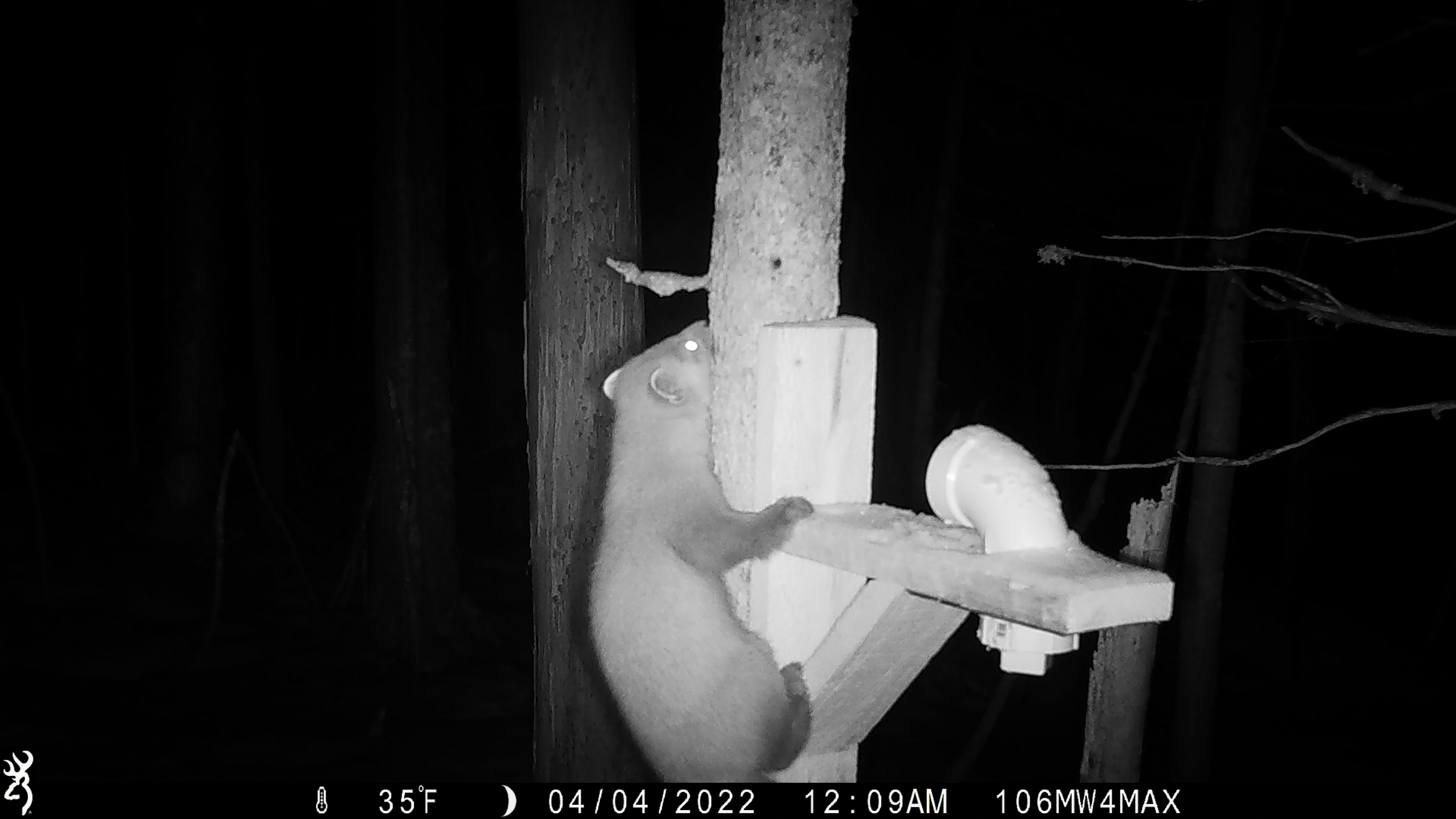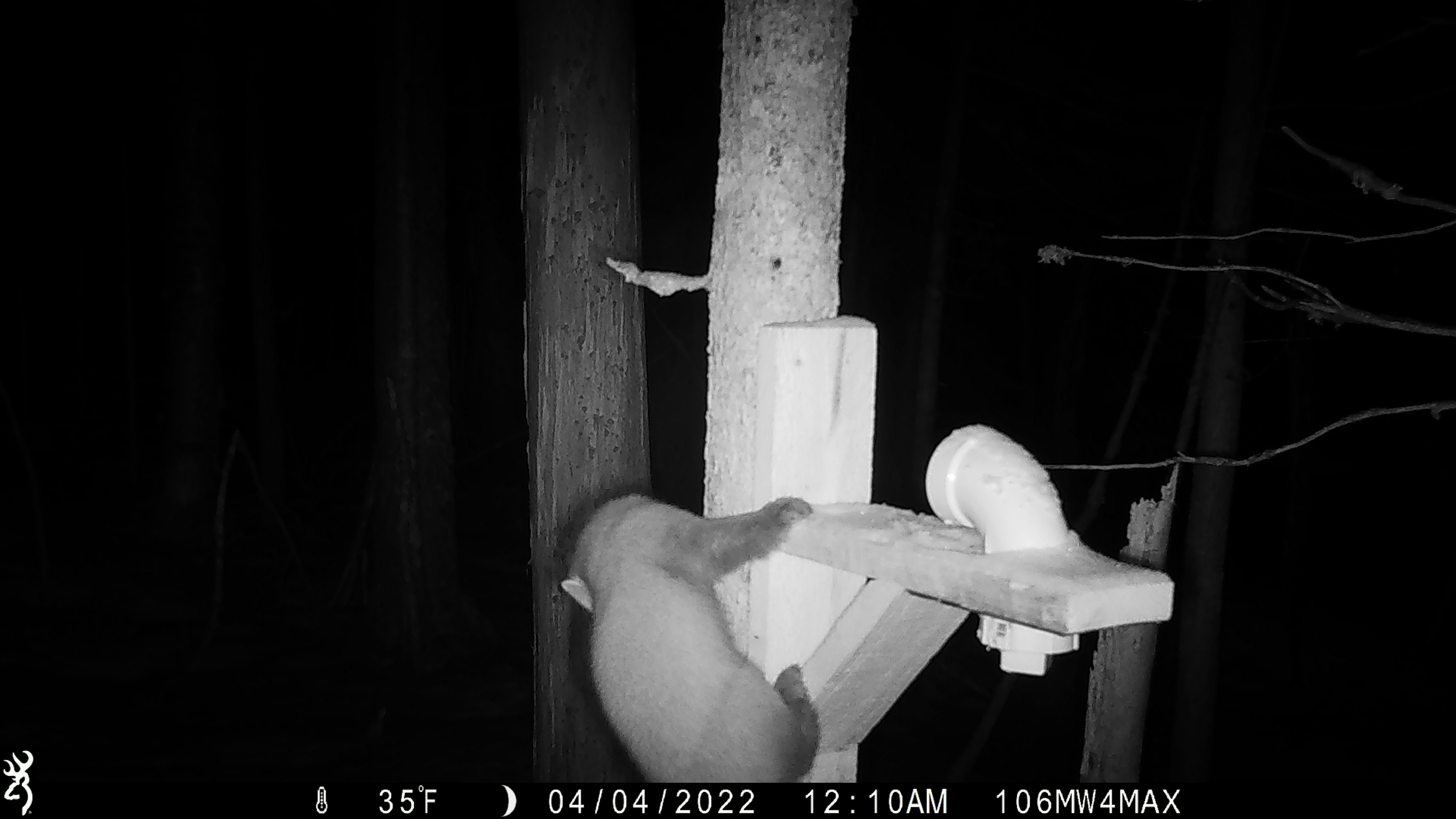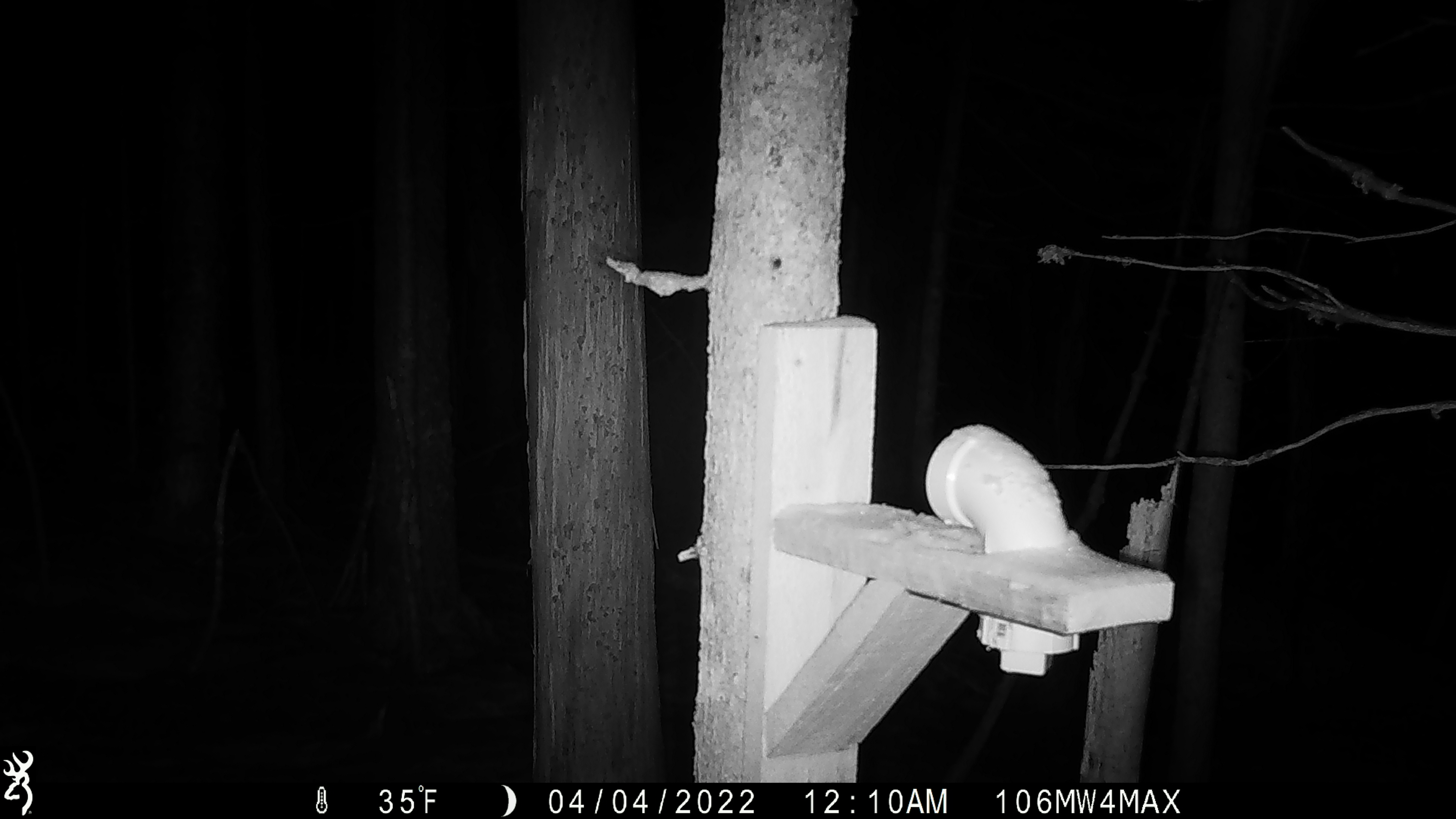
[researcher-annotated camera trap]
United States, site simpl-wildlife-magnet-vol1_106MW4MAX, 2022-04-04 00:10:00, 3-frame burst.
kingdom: Animalia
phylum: Chordata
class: Mammalia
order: Carnivora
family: Mustelidae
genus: Martes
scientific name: Martes americana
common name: american marten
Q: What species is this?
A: American marten (Martes americana).